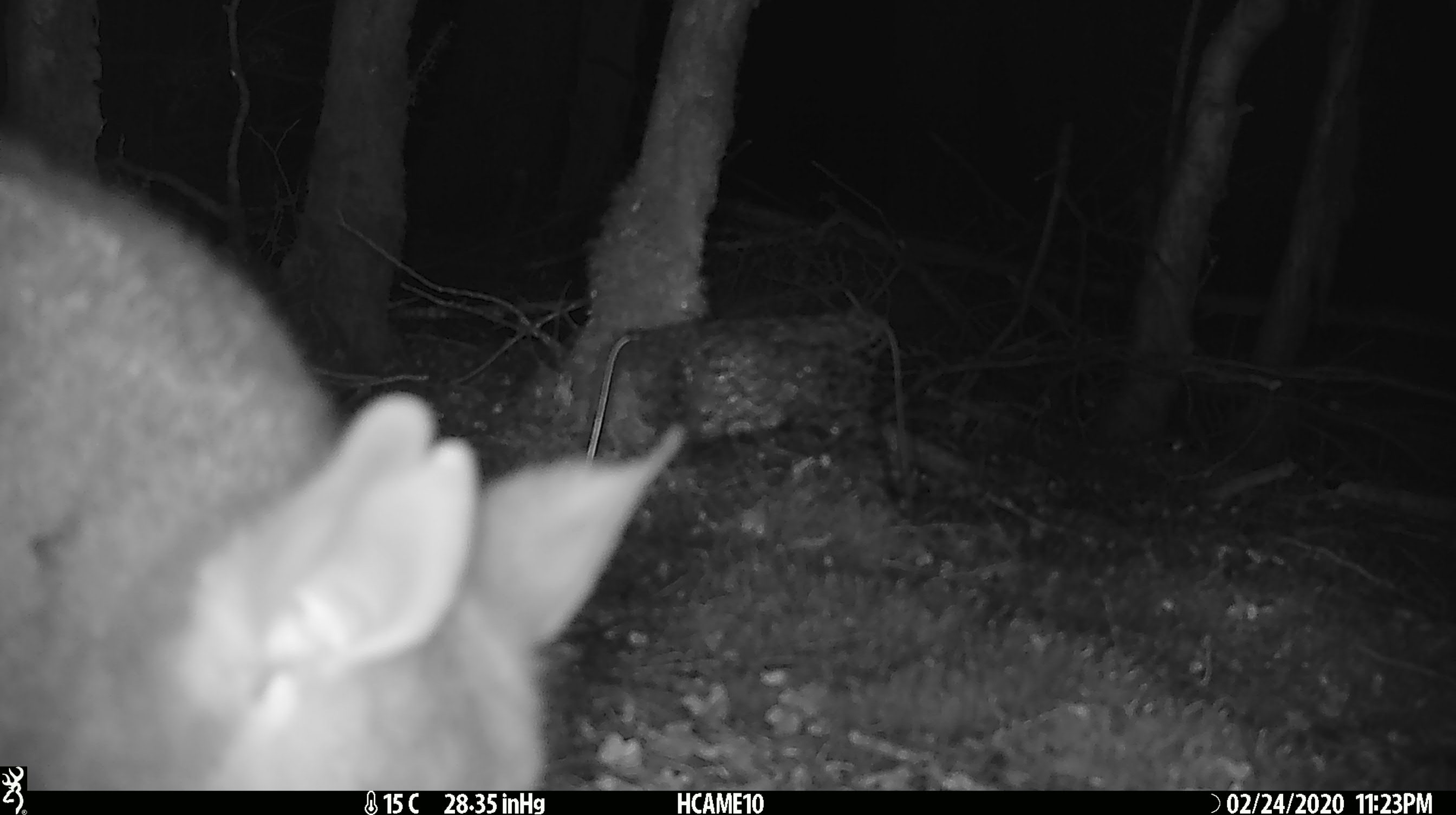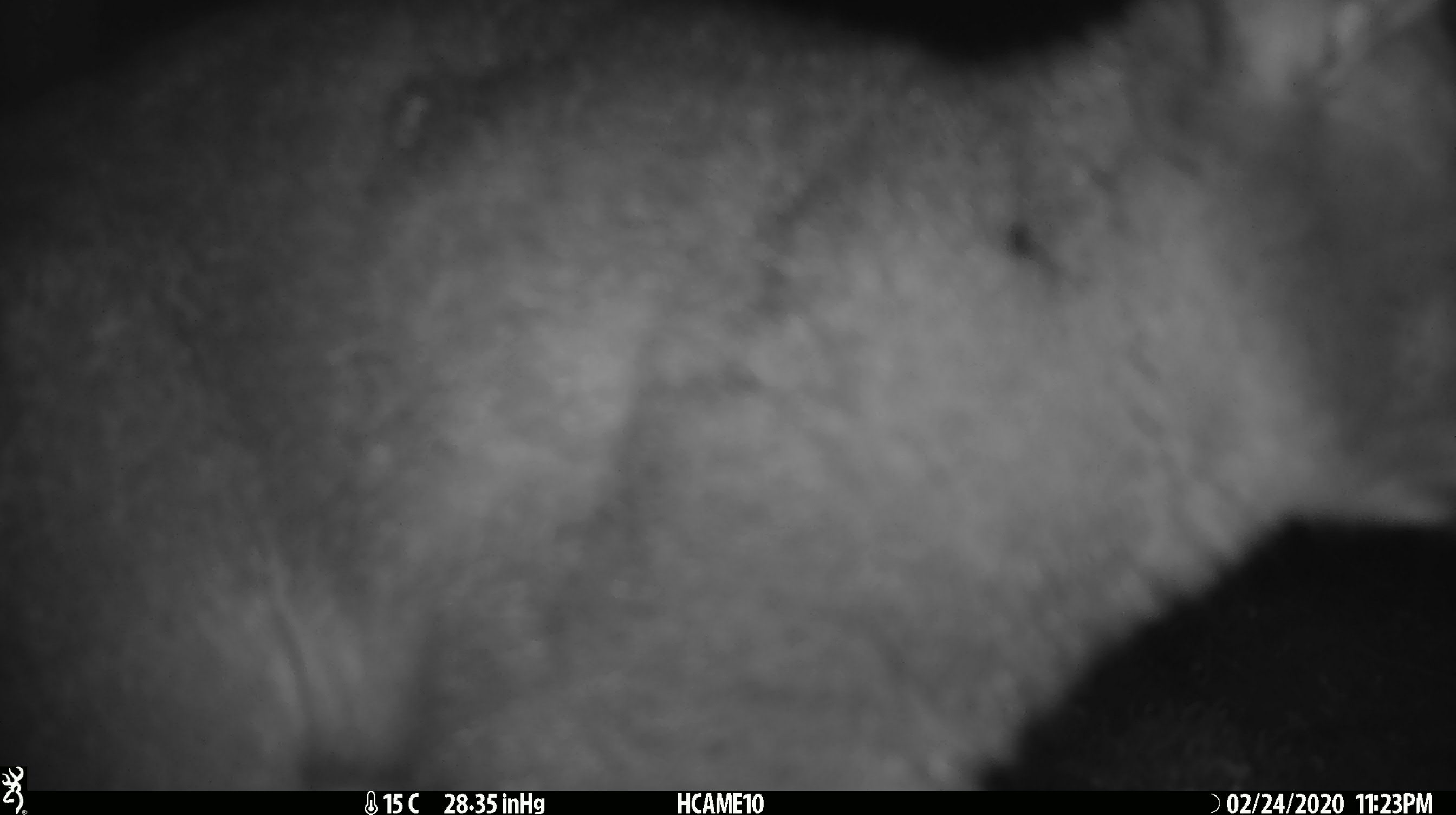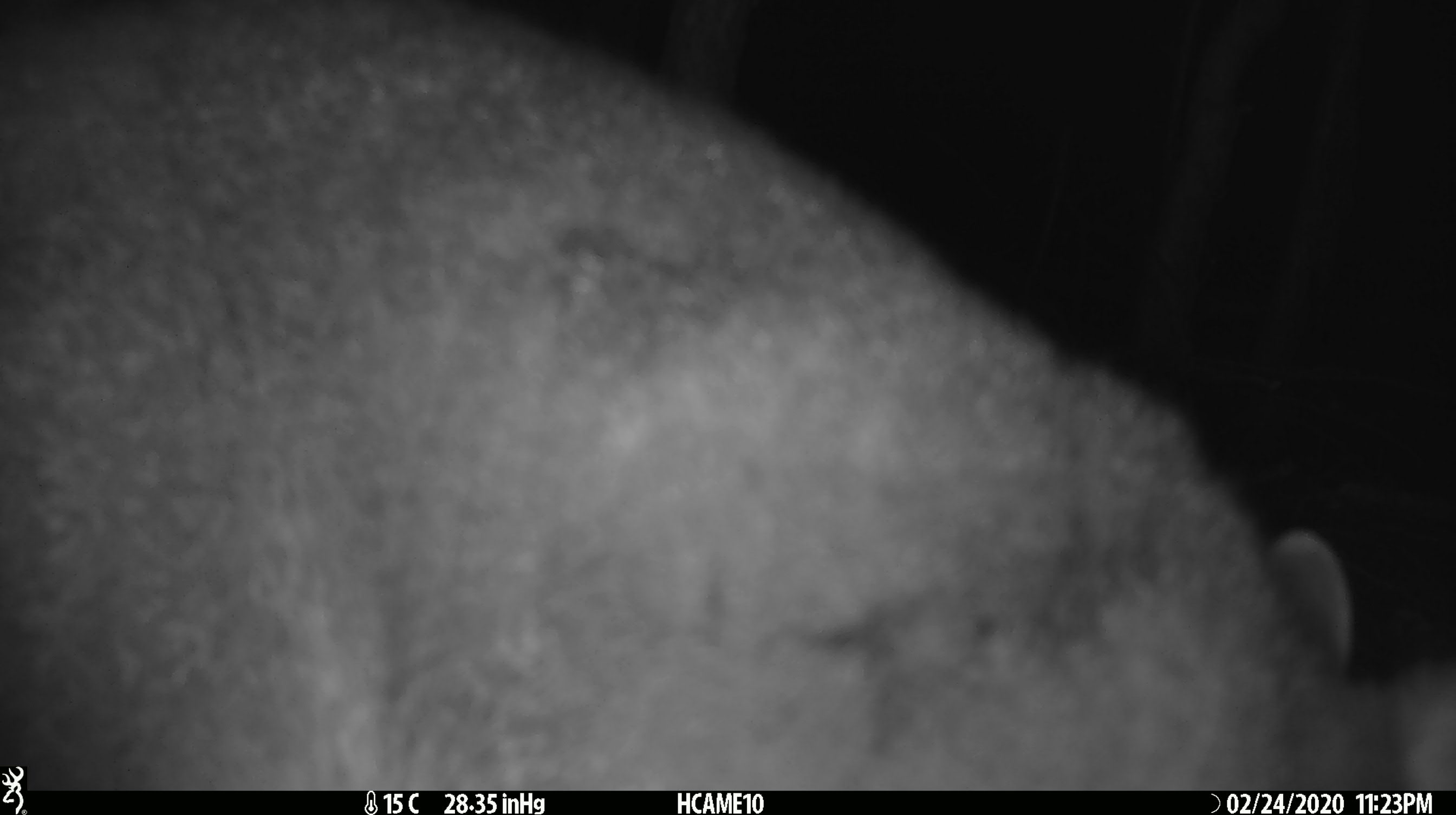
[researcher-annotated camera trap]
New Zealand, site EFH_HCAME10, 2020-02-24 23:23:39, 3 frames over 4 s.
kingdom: Animalia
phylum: Chordata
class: Mammalia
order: Diprotodontia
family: Phalangeridae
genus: Trichosurus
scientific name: Trichosurus vulpecula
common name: common brushtail possum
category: possum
Possum (common brushtail possum) (Trichosurus vulpecula).